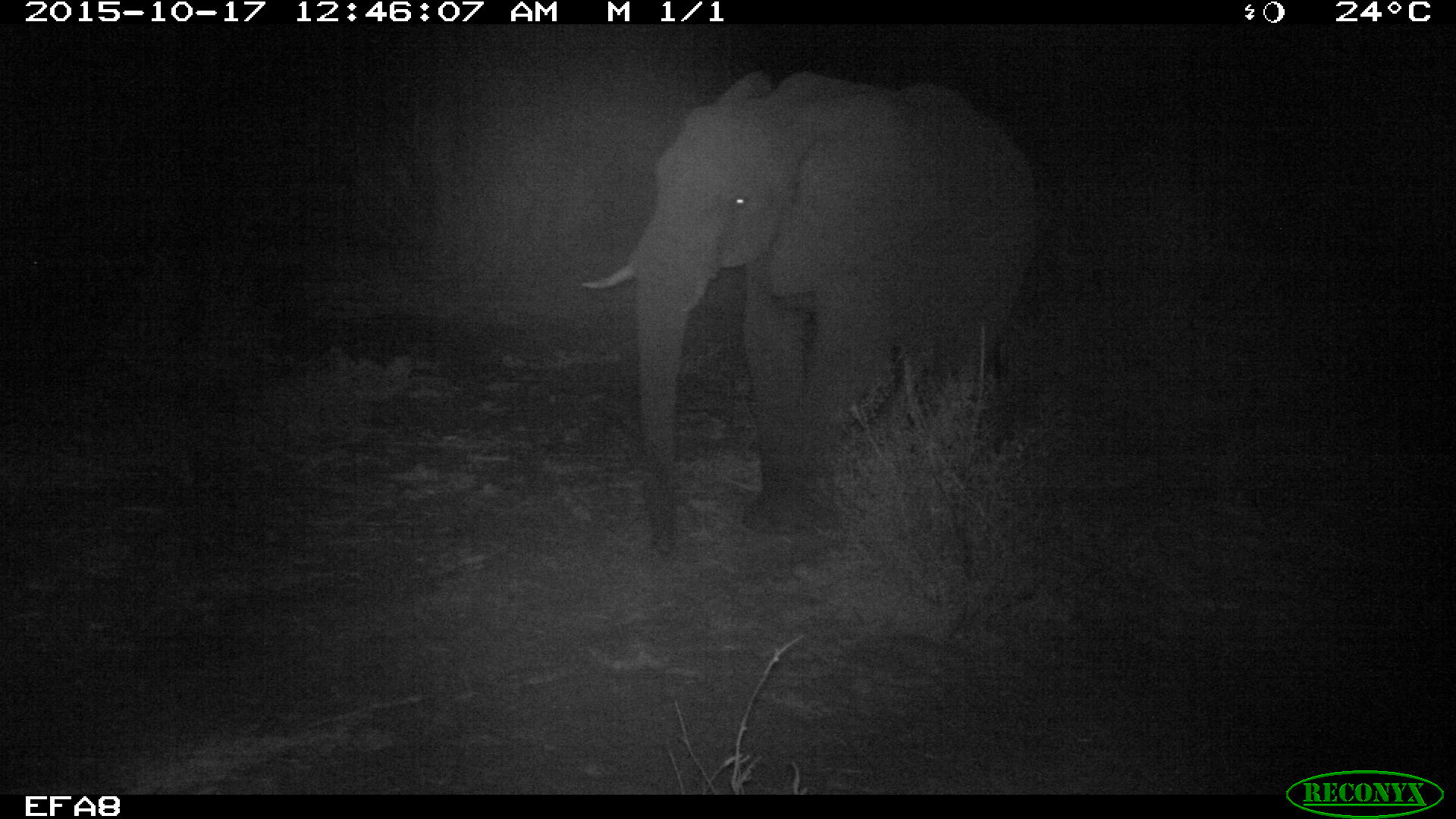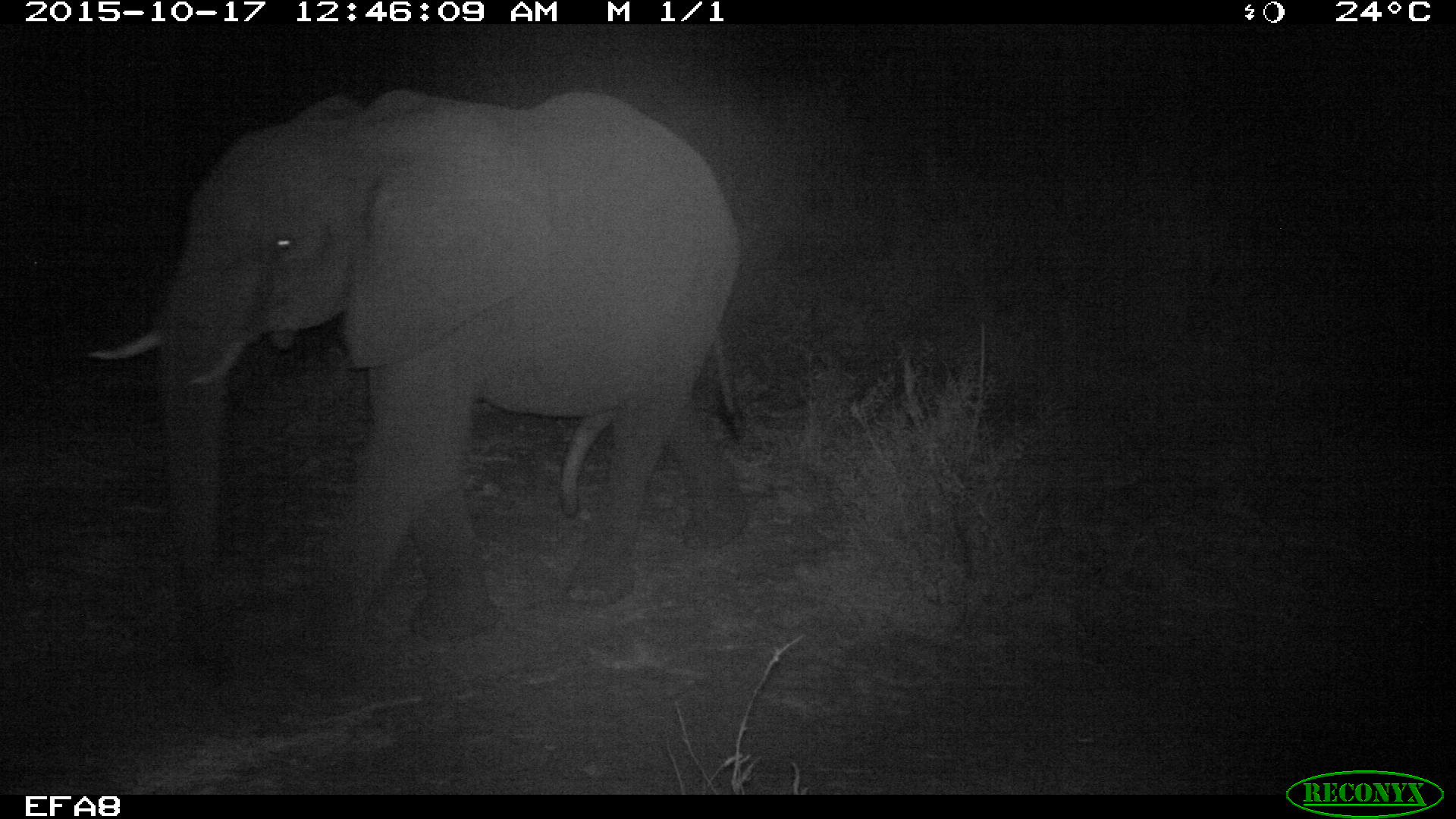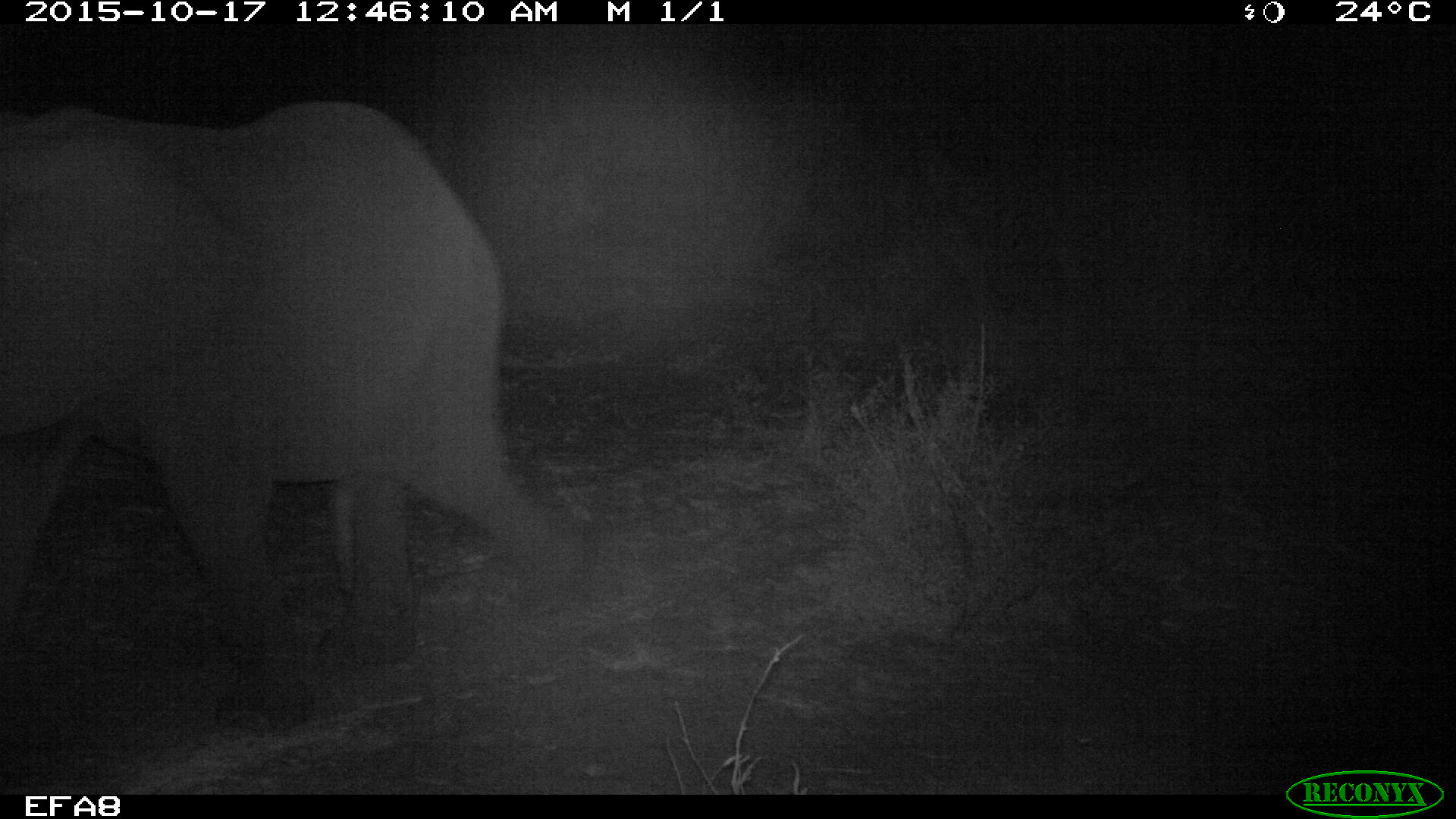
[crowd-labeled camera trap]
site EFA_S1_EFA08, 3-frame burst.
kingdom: Animalia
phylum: Chordata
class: Mammalia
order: Proboscidea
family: Elephantidae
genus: Loxodonta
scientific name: Loxodonta africana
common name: african bush elephant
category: elephant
Elephant (african bush elephant) (Loxodonta africana), count 1. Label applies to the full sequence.